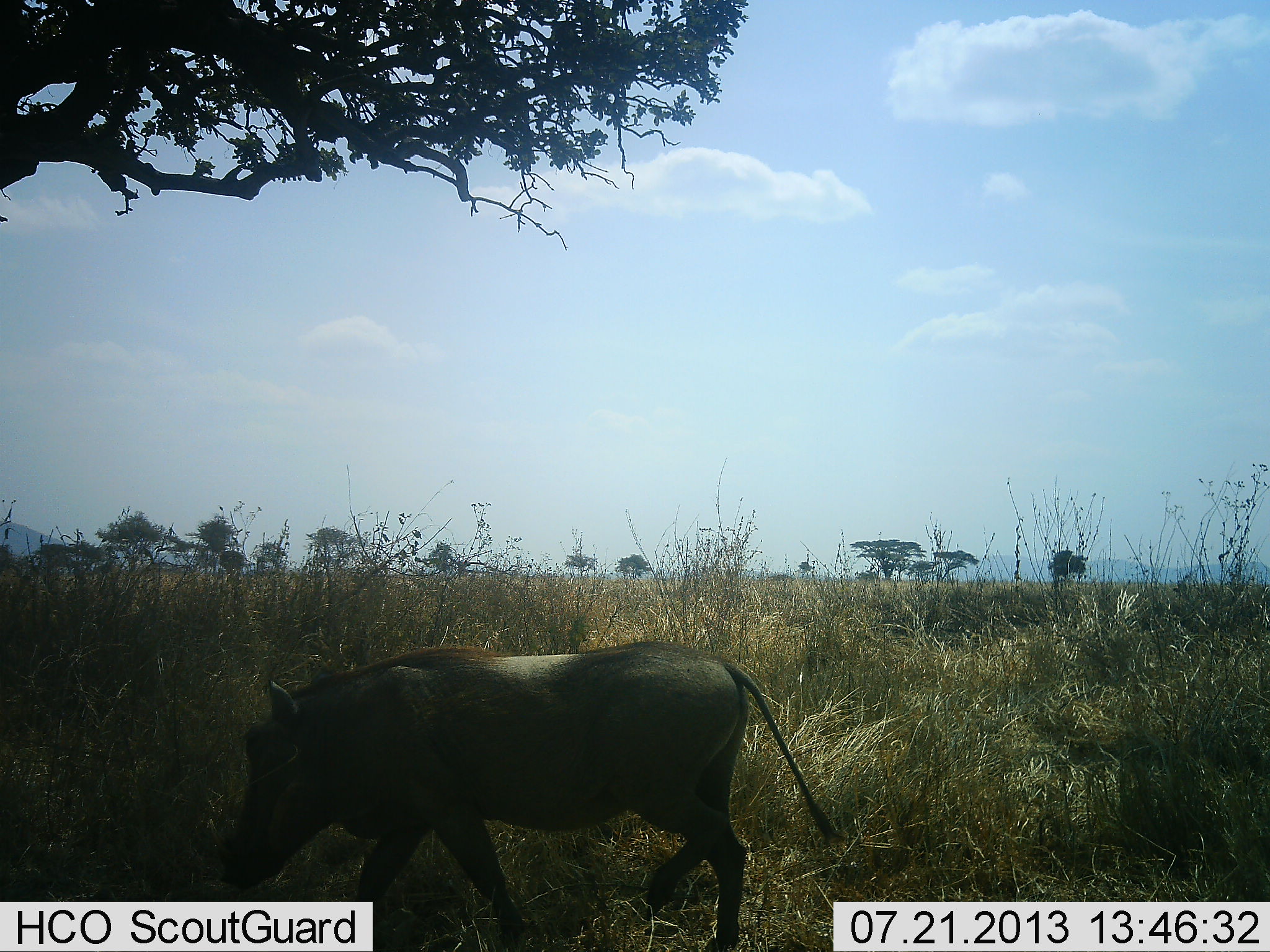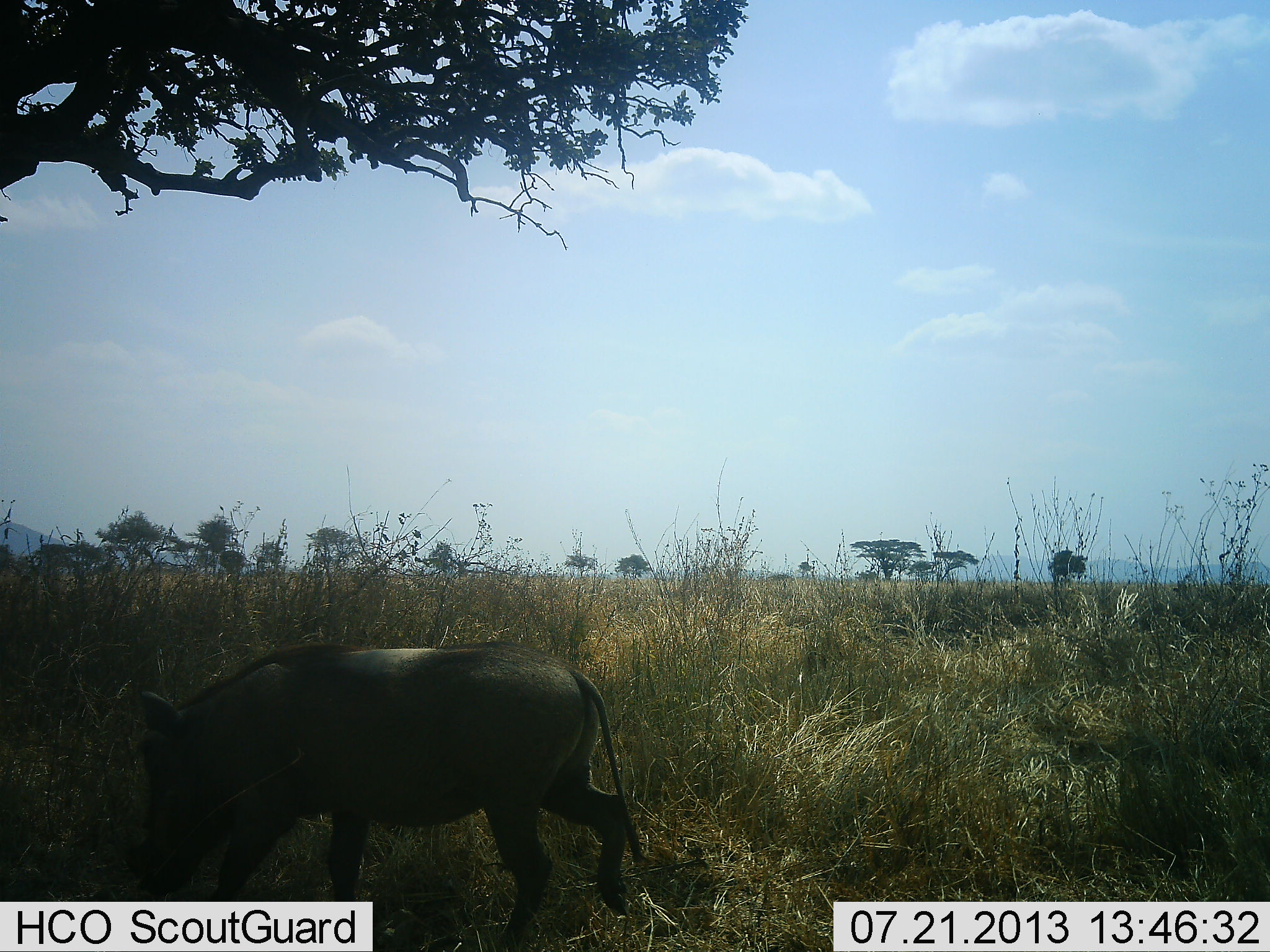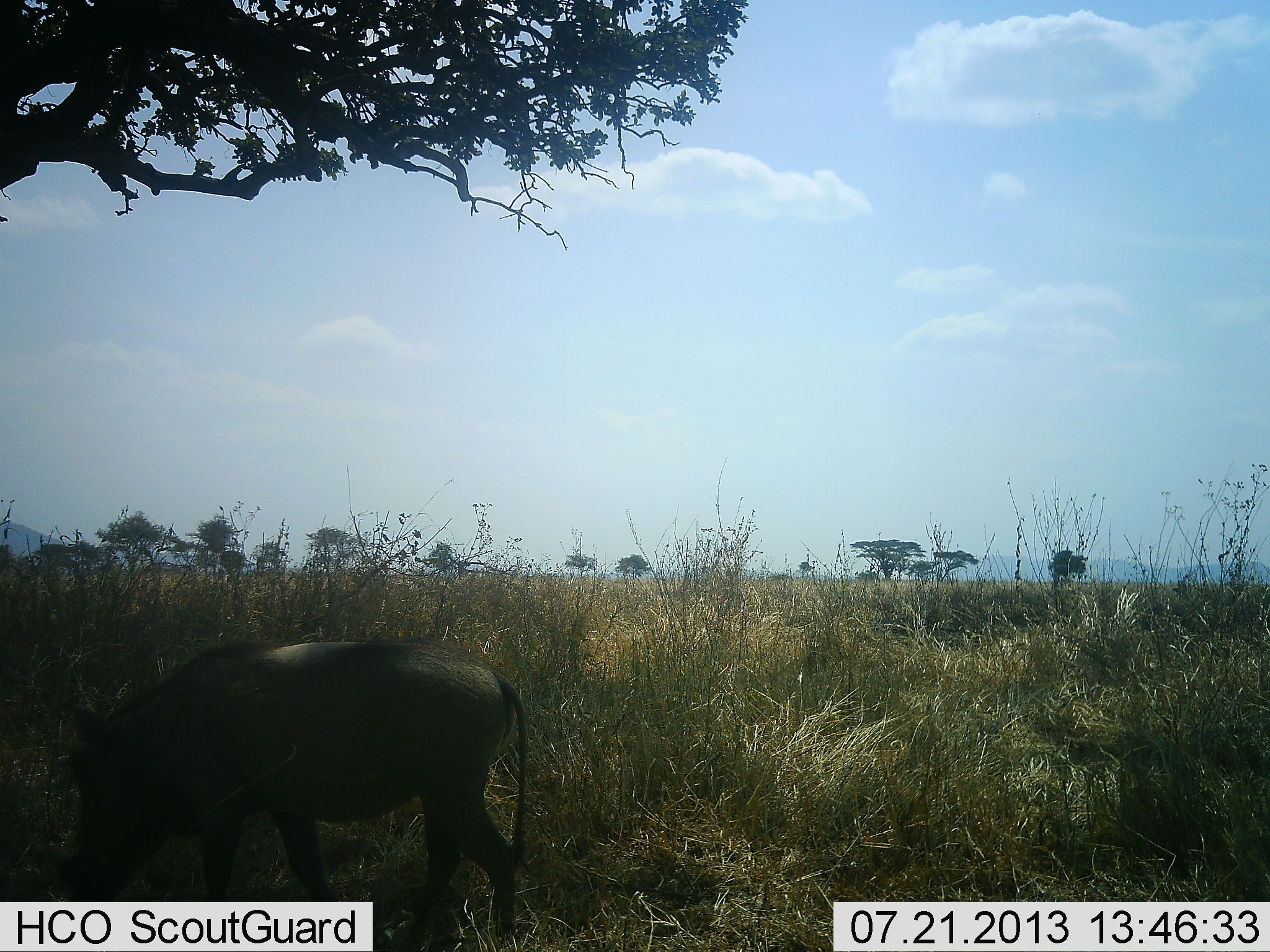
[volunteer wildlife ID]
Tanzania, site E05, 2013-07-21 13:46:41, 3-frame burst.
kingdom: Animalia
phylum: Chordata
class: Mammalia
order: Artiodactyla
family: Suidae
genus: Phacochoerus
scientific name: Phacochoerus africanus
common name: warthog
Warthog (Phacochoerus africanus), count 1. Behavior (volunteer vote fractions): standing 10%, resting 0%, moving 80%, interacting 0%. Young present (vote fraction): 0%. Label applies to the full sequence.